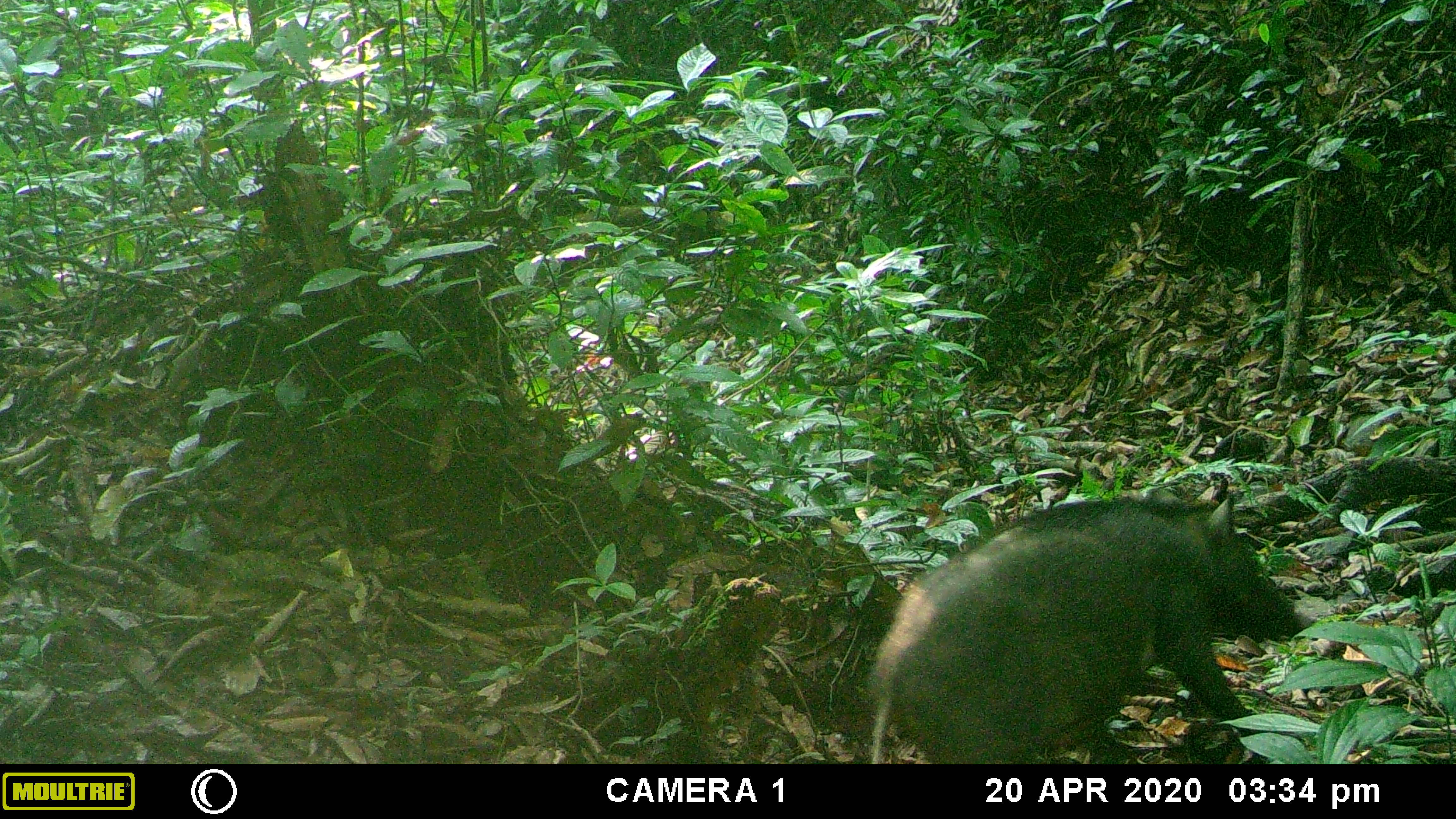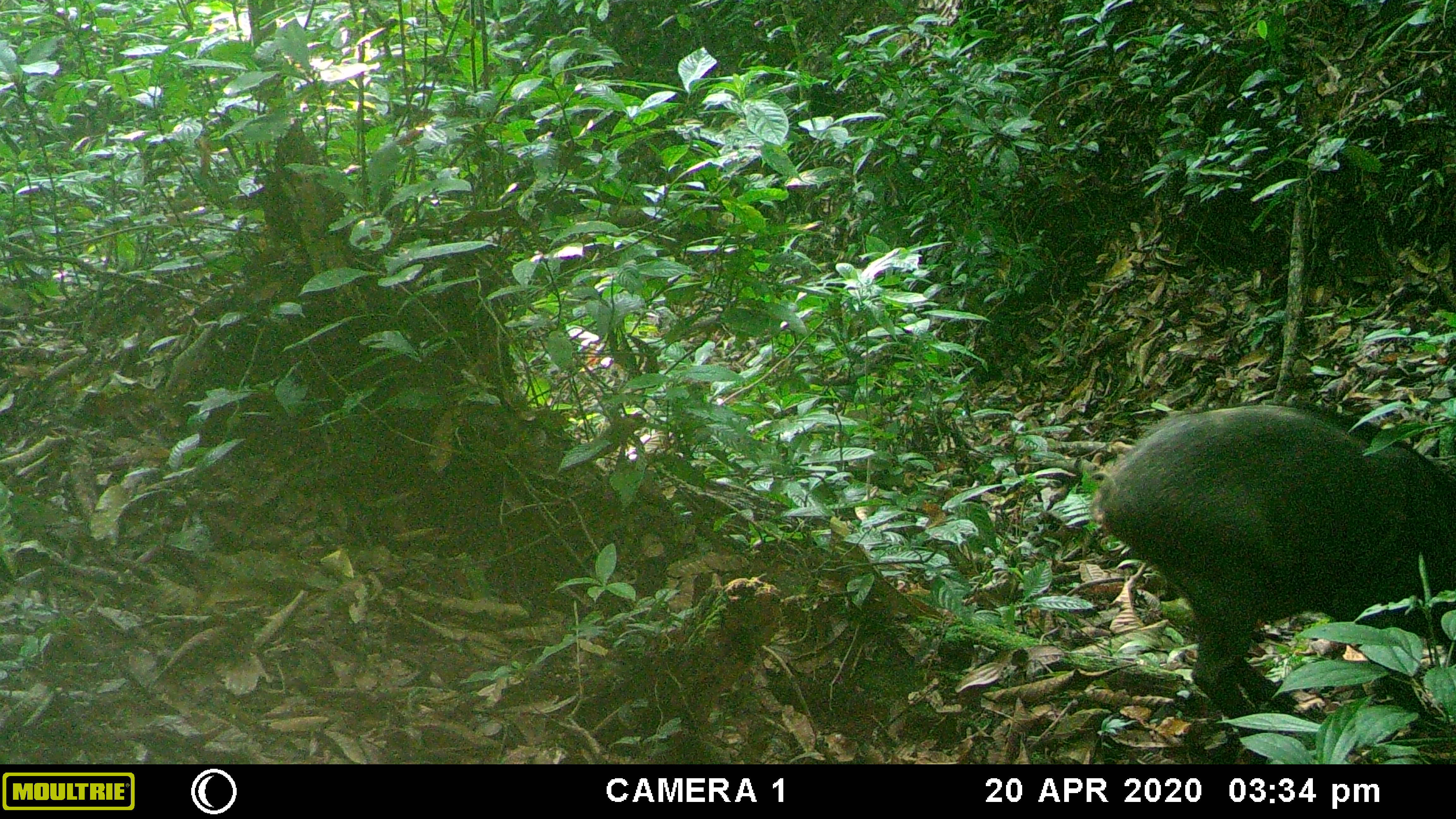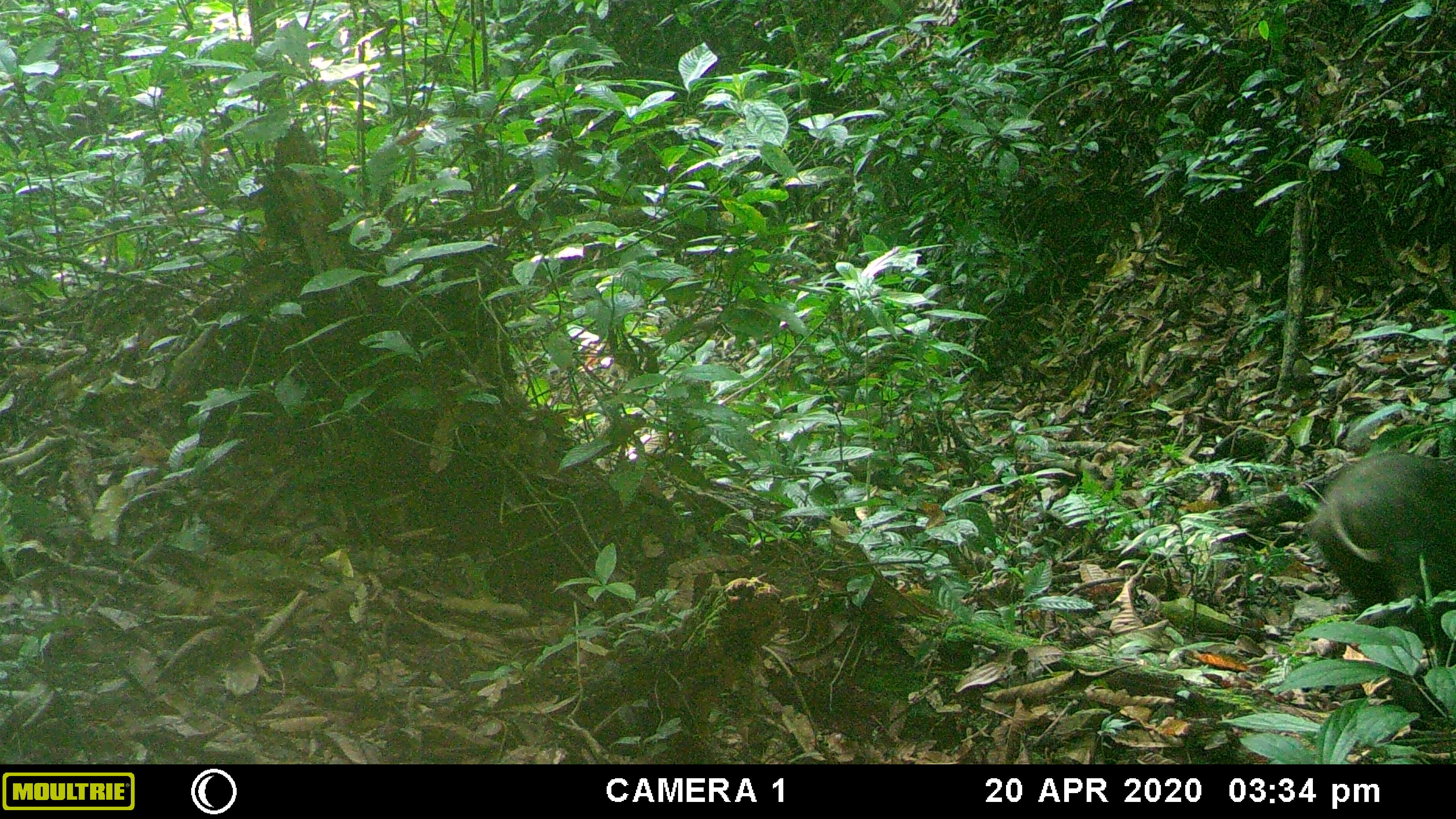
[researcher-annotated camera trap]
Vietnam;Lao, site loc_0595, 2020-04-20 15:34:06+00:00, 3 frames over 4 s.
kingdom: Animalia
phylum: Chordata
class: Mammalia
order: Artiodactyla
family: Suidae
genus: Sus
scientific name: Sus scrofa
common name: eurasian wild pig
Eurasian wild pig (Sus scrofa). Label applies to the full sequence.